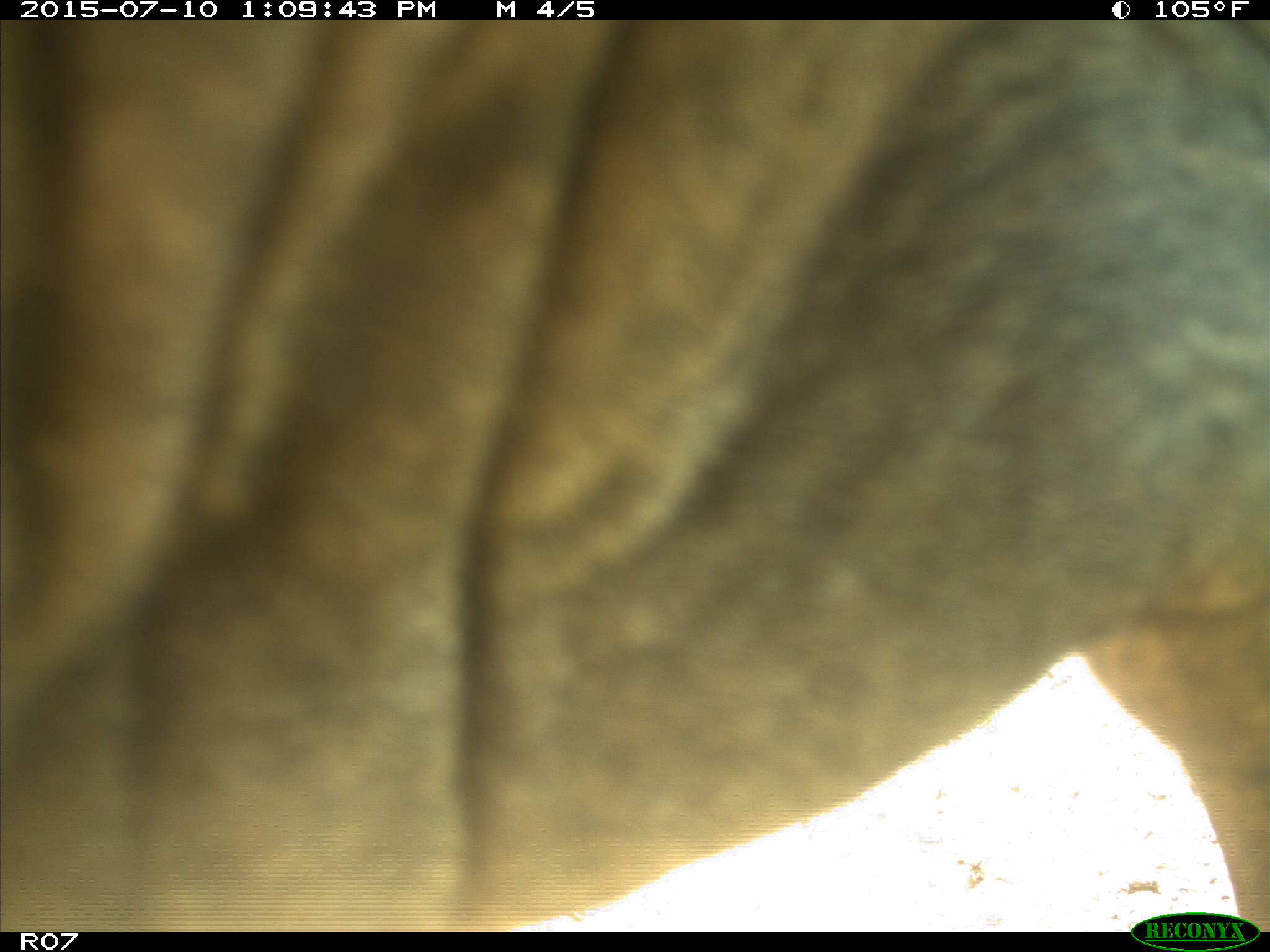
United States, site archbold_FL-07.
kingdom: Animalia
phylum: Chordata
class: Mammalia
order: Artiodactyla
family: Bovidae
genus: Bos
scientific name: Bos taurus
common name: domestic cow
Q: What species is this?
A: Bos taurus (domestic cow).